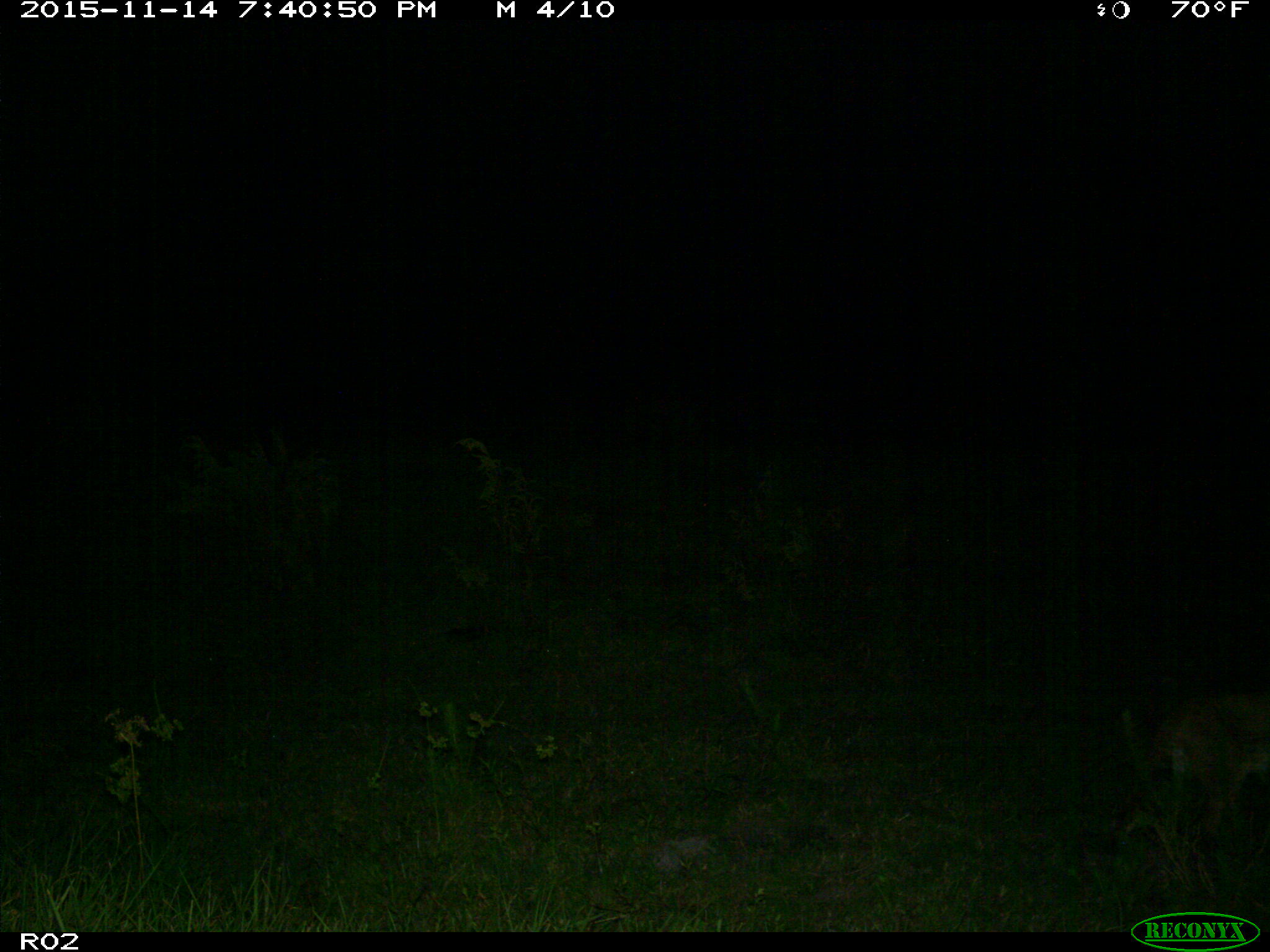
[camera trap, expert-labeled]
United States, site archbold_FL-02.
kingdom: Animalia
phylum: Chordata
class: Mammalia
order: Carnivora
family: Felidae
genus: Lynx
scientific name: Lynx rufus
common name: bobcat